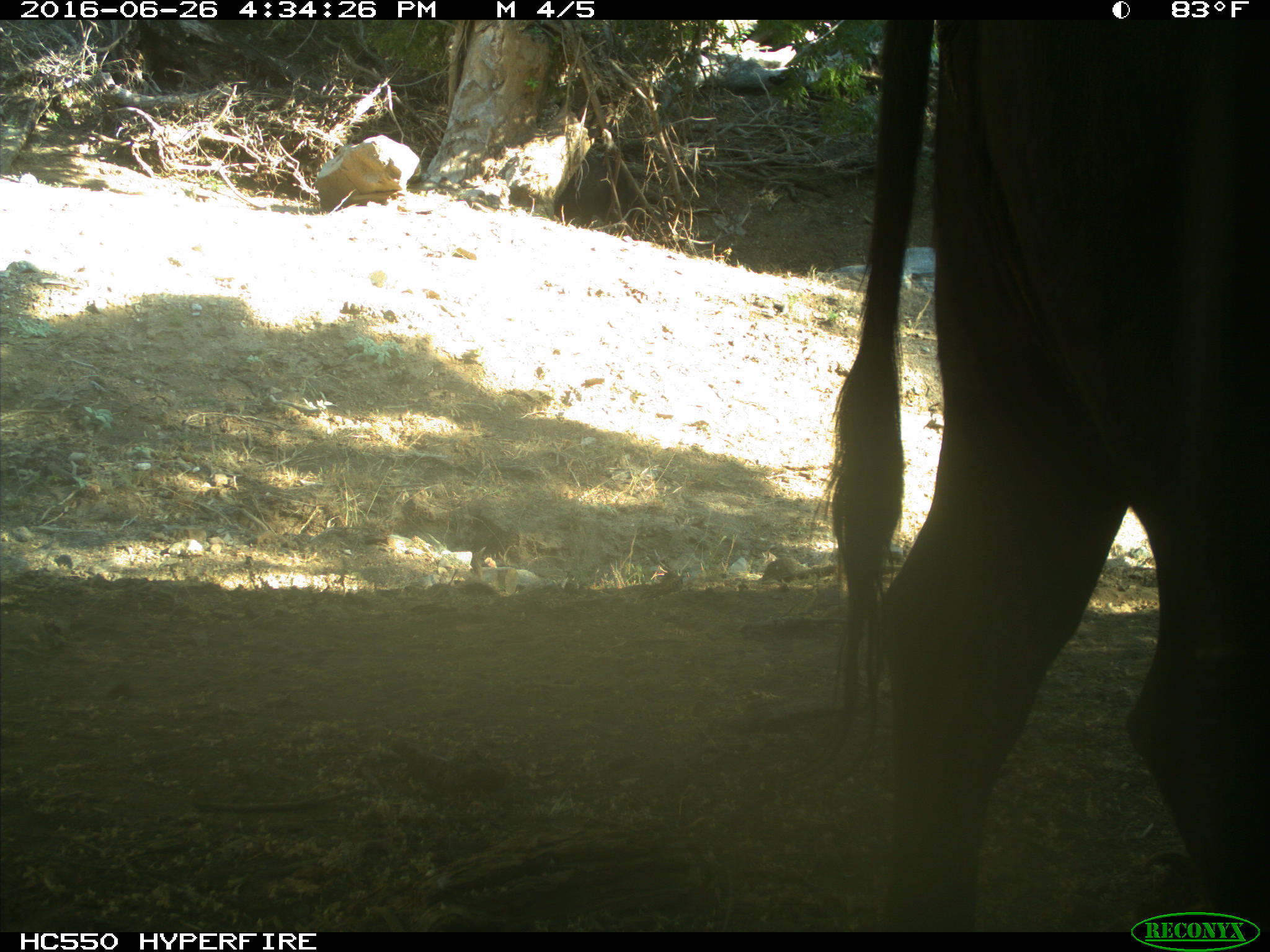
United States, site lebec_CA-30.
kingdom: Animalia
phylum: Chordata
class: Mammalia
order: Artiodactyla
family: Bovidae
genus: Bos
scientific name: Bos taurus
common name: domestic cow